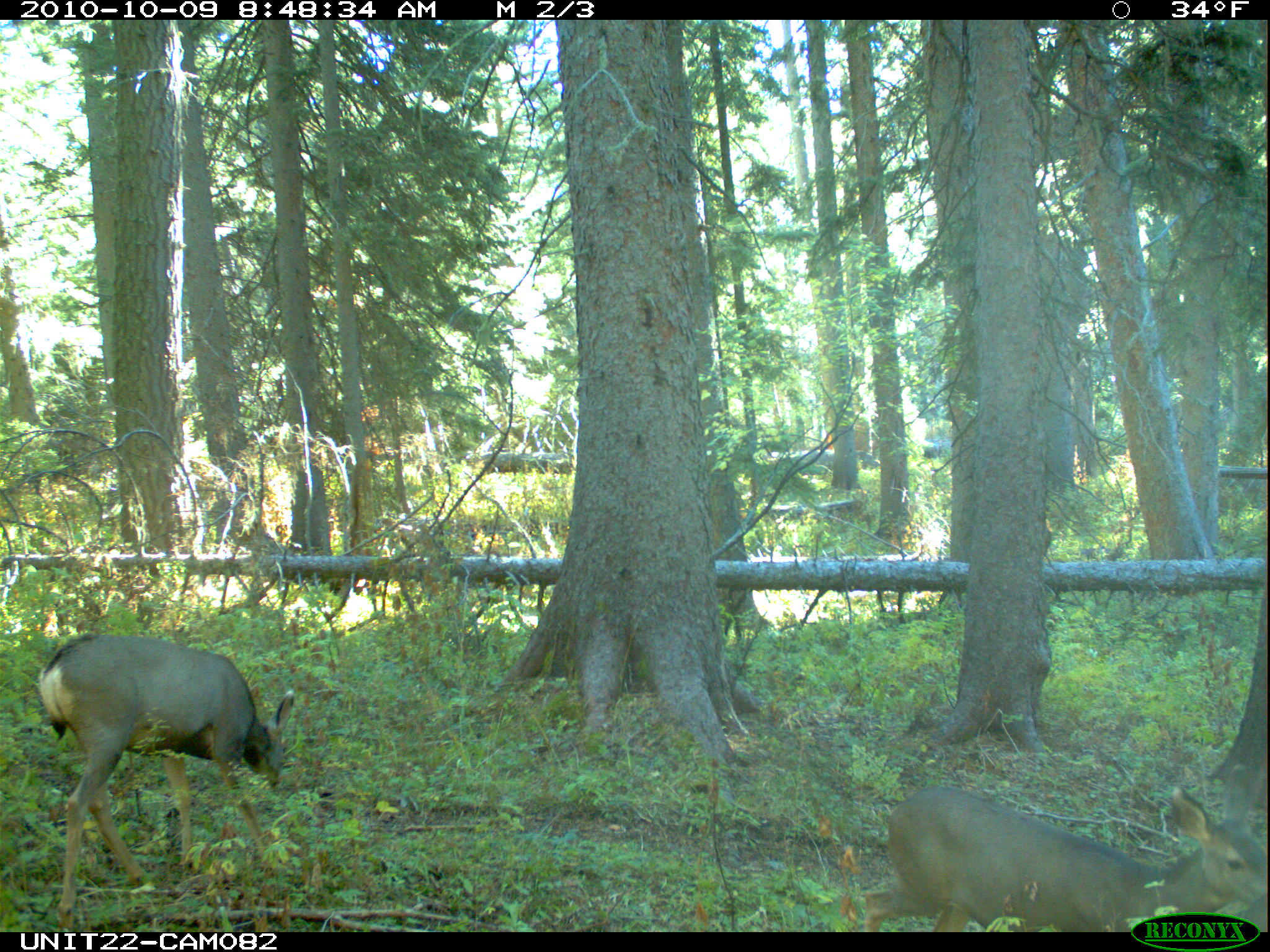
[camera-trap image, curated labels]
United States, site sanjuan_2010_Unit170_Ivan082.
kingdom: Animalia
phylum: Chordata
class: Mammalia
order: Artiodactyla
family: Cervidae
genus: Odocoileus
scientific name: Odocoileus hemionus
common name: mule deer